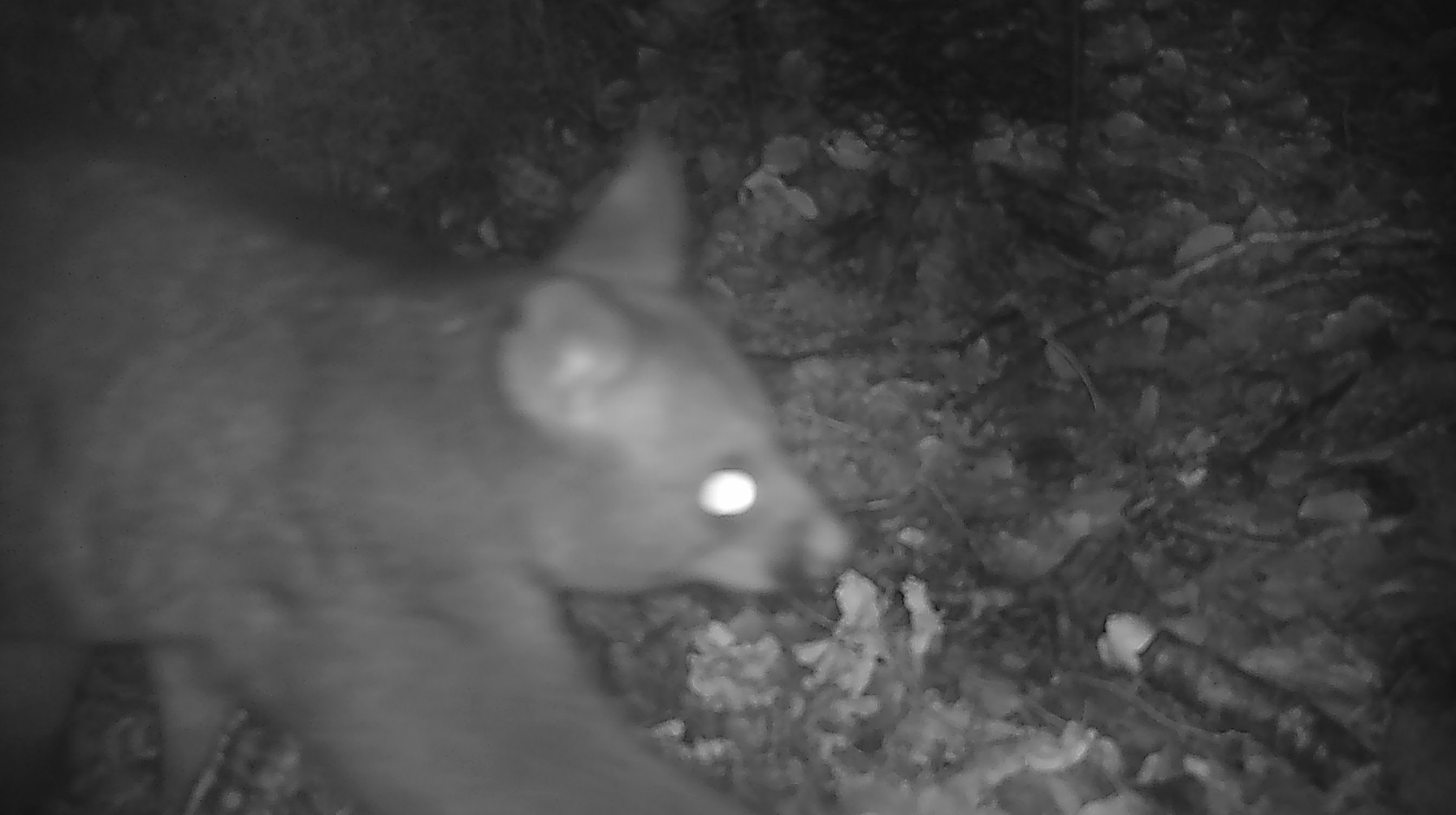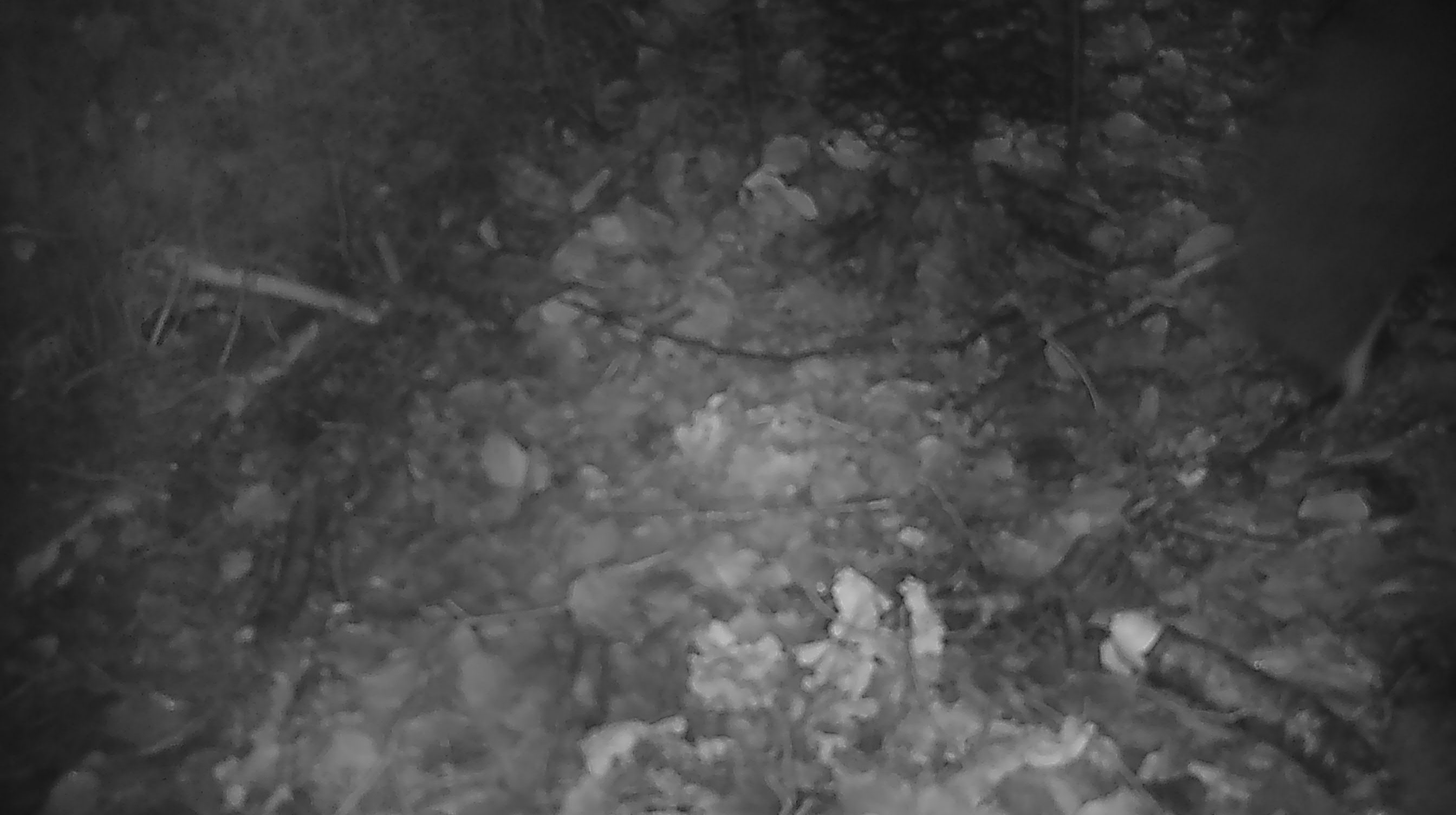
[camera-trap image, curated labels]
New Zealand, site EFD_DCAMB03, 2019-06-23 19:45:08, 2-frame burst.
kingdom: Animalia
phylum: Chordata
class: Mammalia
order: Diprotodontia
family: Phalangeridae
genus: Trichosurus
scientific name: Trichosurus vulpecula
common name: common brushtail possum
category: possum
Possum (common brushtail possum) (Trichosurus vulpecula).